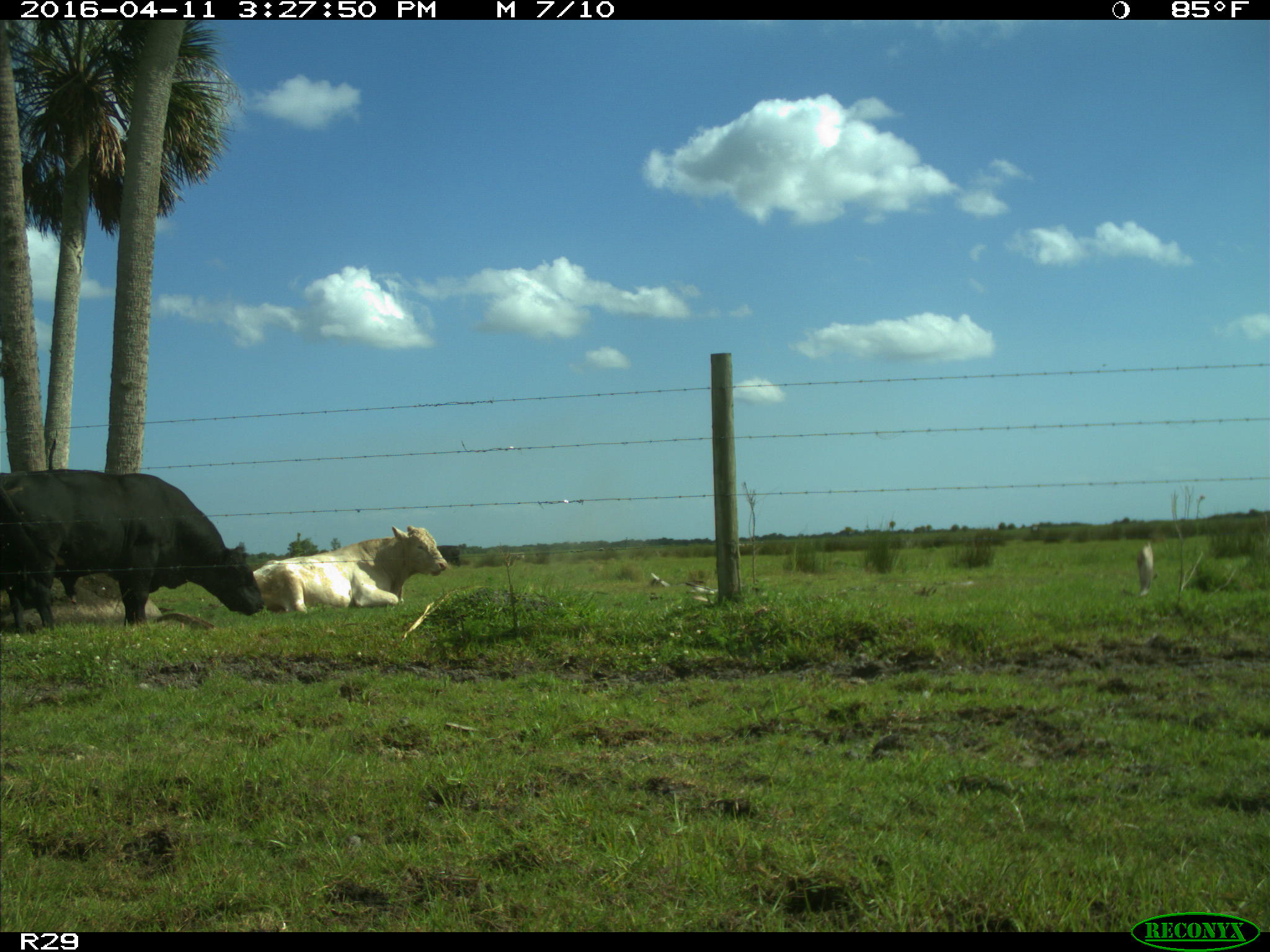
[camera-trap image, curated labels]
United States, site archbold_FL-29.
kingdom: Animalia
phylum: Chordata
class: Mammalia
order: Artiodactyla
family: Bovidae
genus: Bos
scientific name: Bos taurus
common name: domestic cow